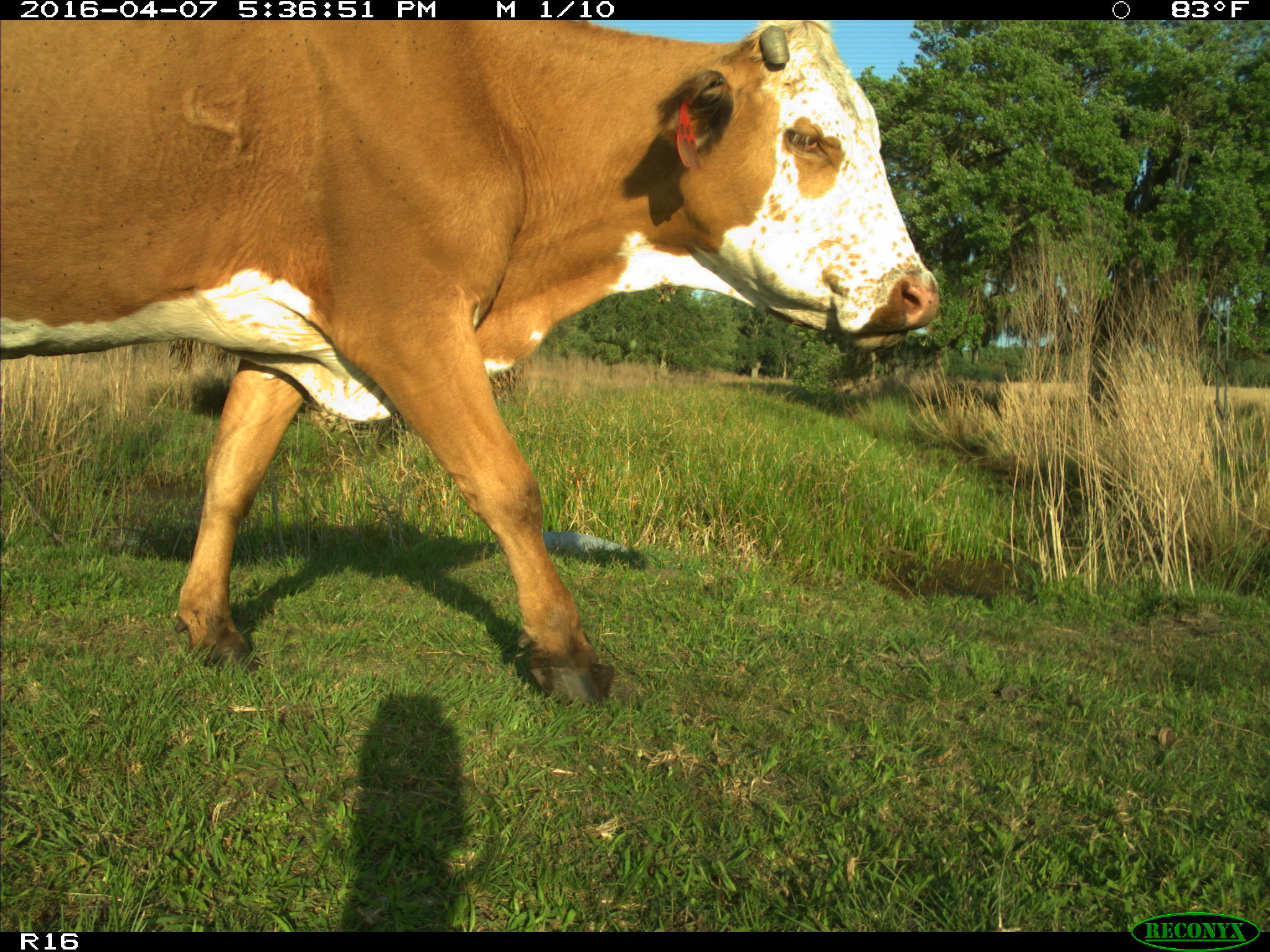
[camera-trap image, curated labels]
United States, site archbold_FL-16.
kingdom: Animalia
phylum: Chordata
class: Mammalia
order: Artiodactyla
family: Bovidae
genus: Bos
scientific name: Bos taurus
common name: domestic cow